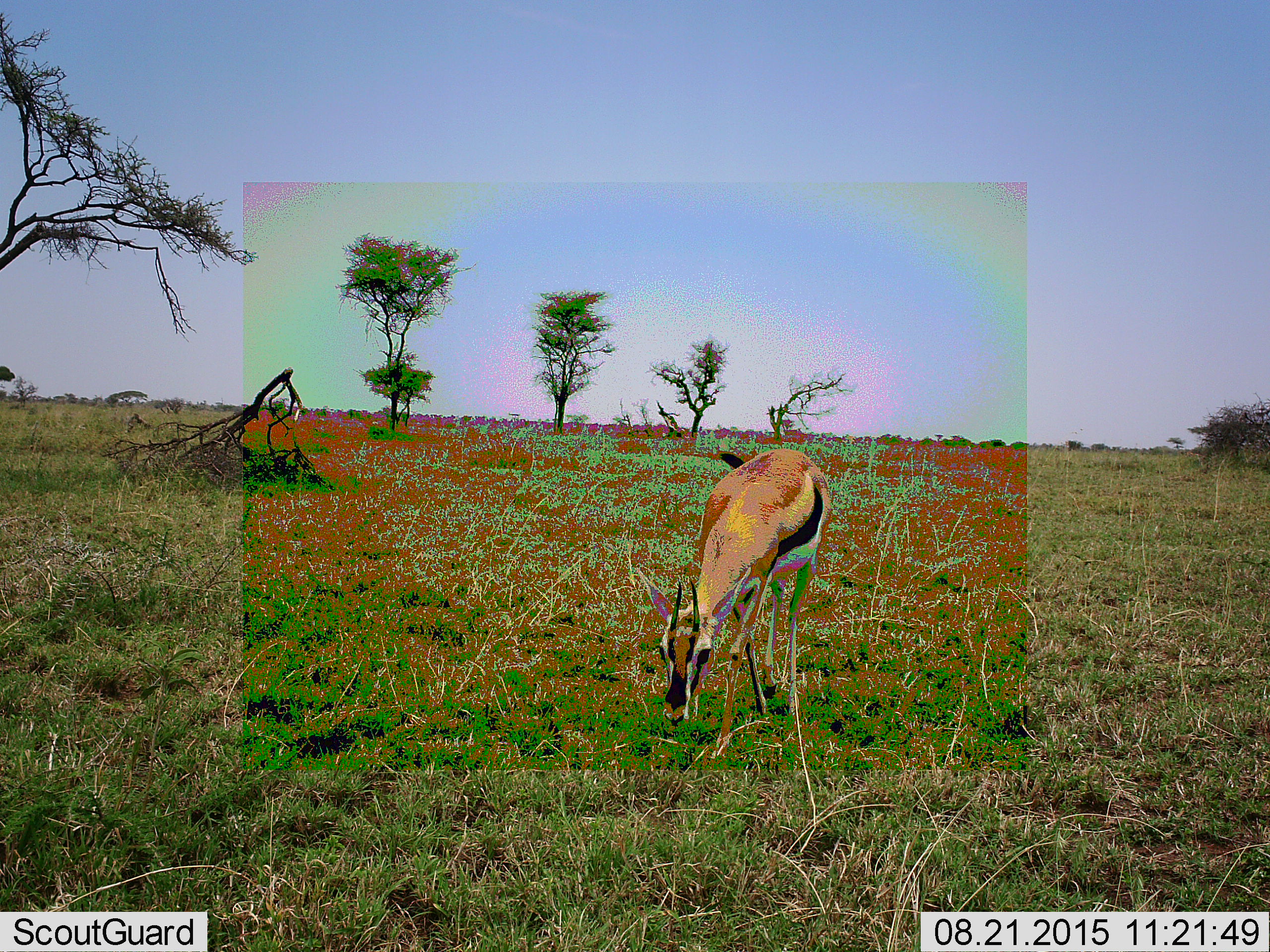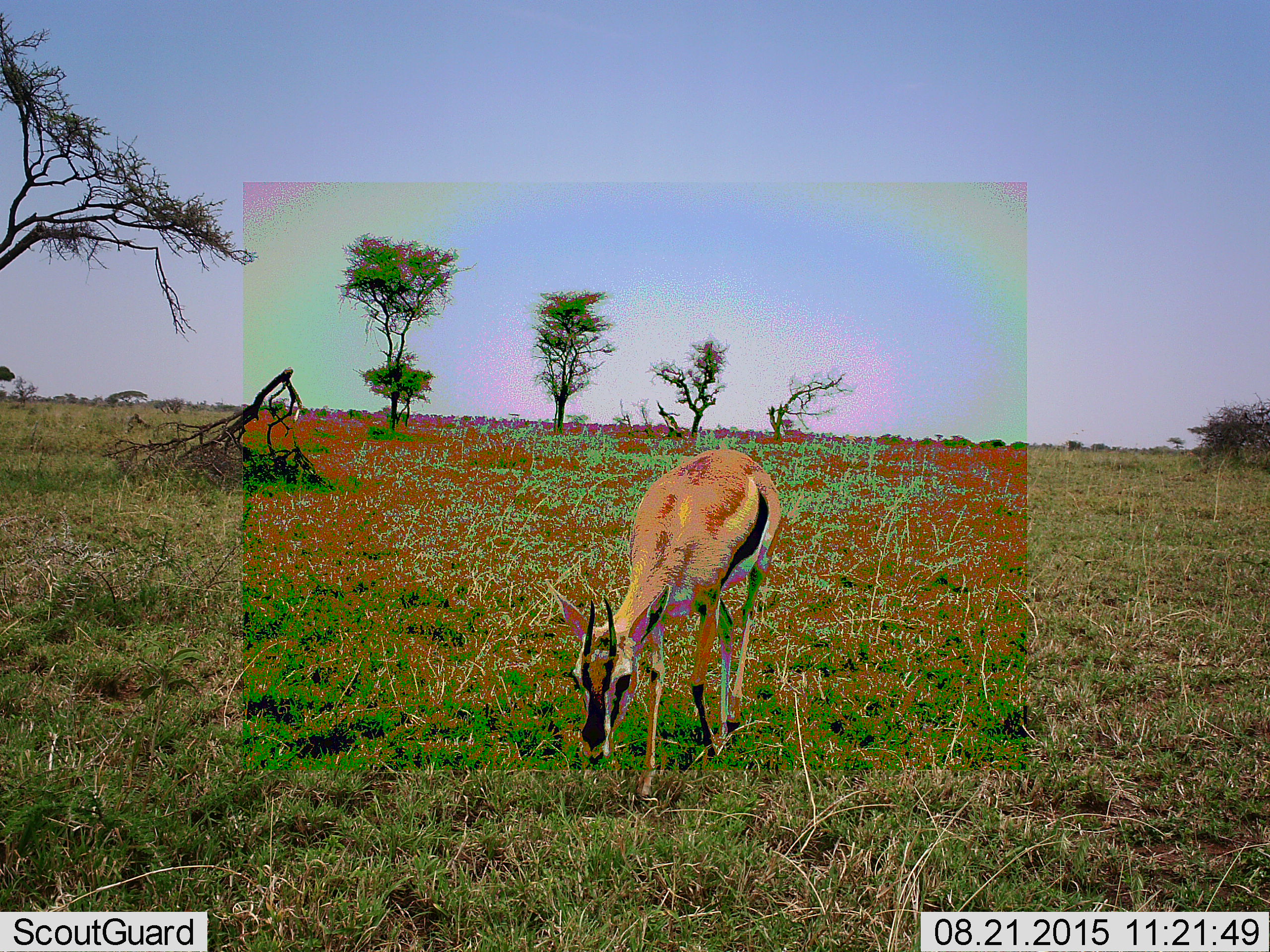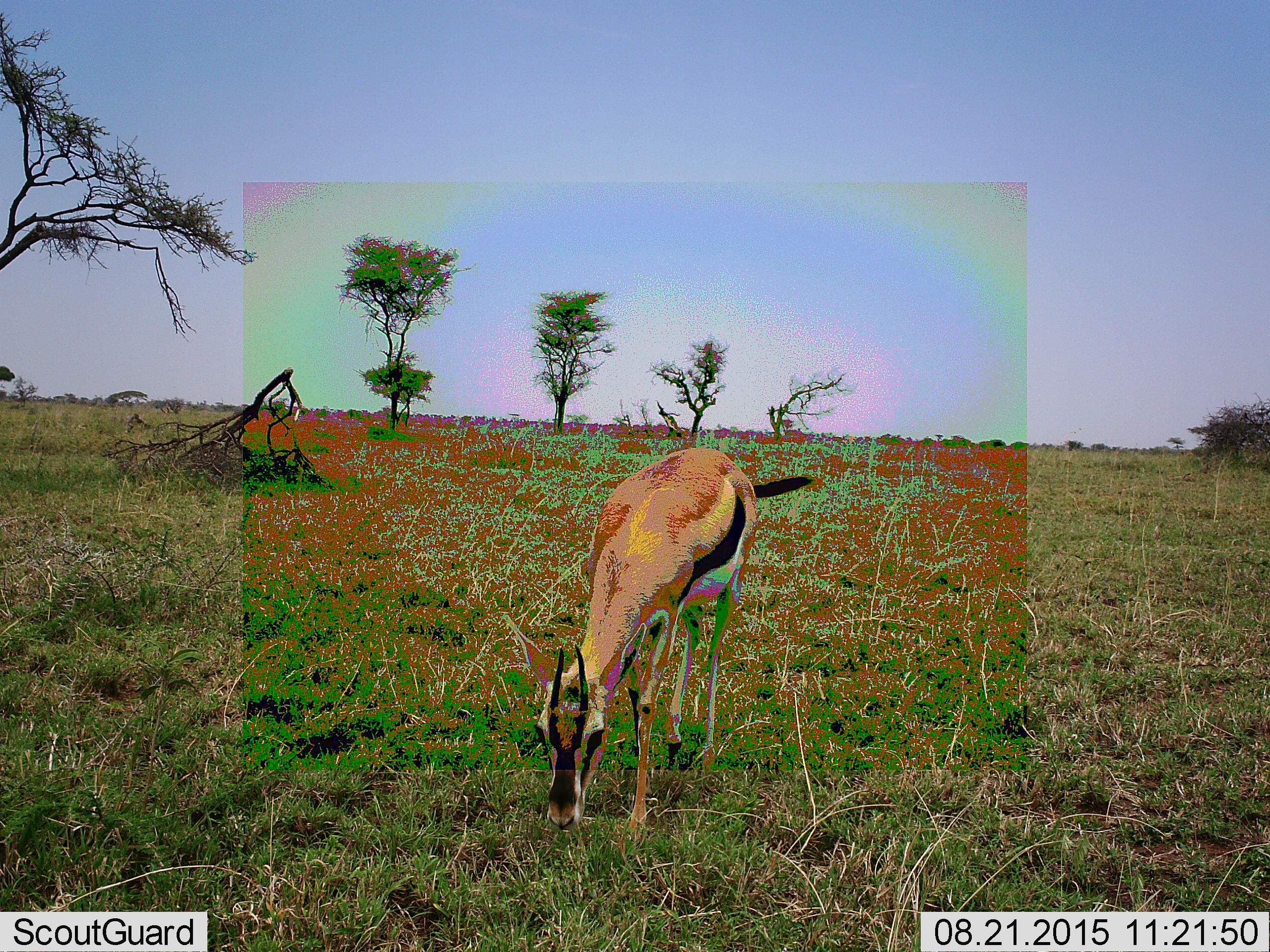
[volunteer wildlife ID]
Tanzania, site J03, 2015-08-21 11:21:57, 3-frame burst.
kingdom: Animalia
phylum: Chordata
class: Mammalia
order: Artiodactyla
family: Bovidae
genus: Eudorcas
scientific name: Eudorcas thomsonii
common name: thomson's gazelle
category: gazellethomsons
Gazellethomsons (thomson's gazelle) (Eudorcas thomsonii), count 1. Behavior (volunteer vote fractions): standing 20%, resting 0%, moving 60%, interacting 0%. Young present (vote fraction): 0%. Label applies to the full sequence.